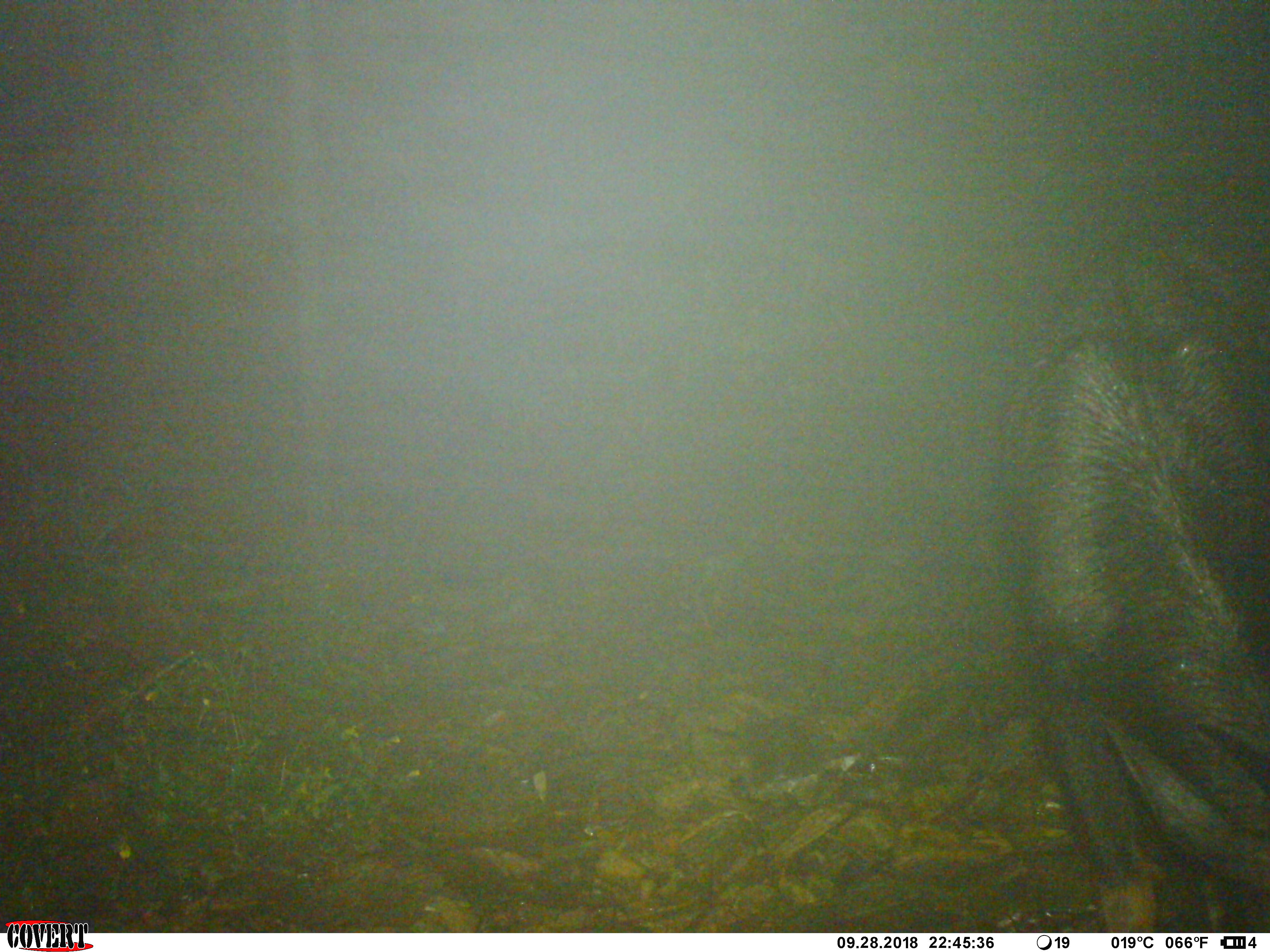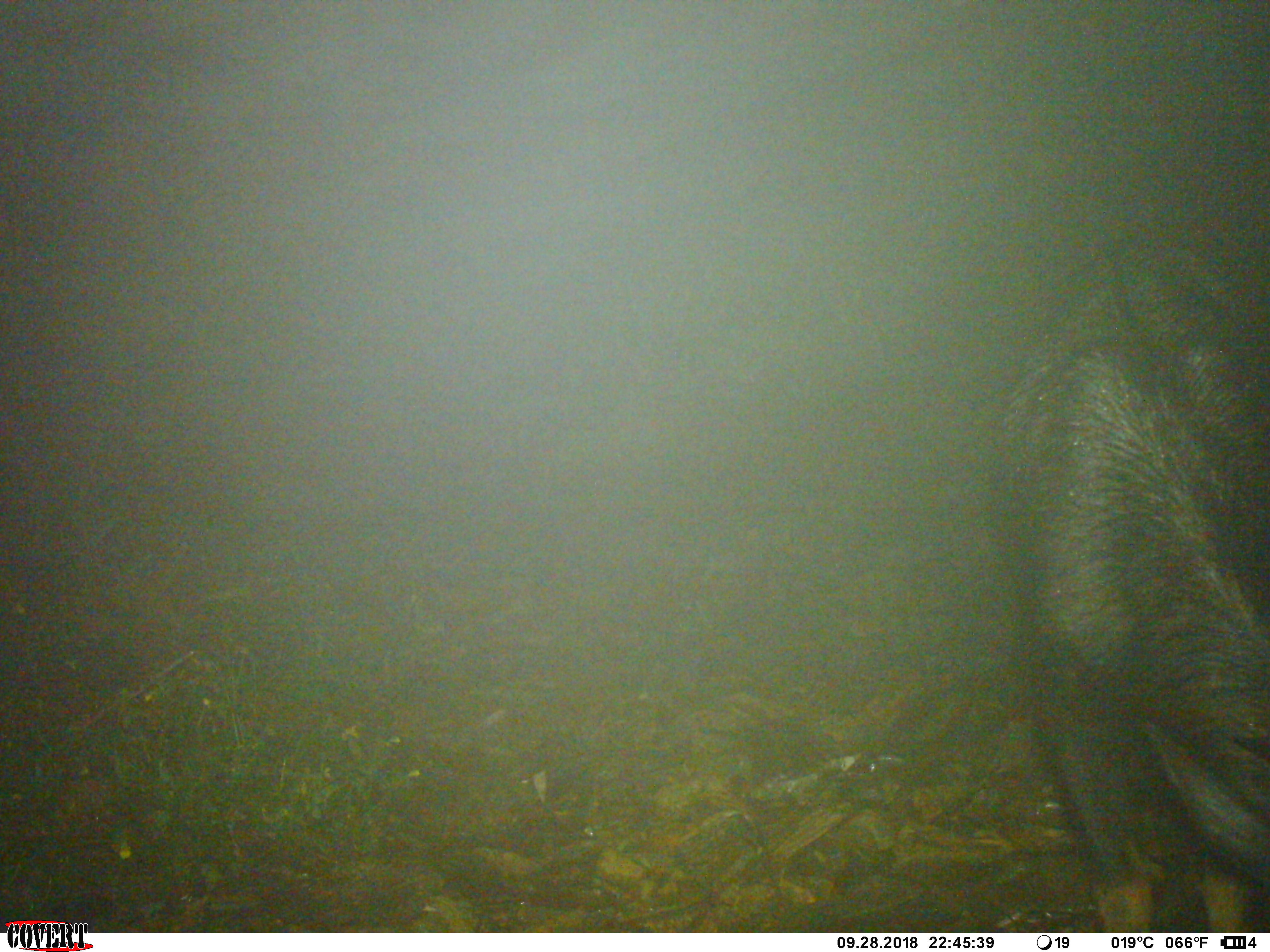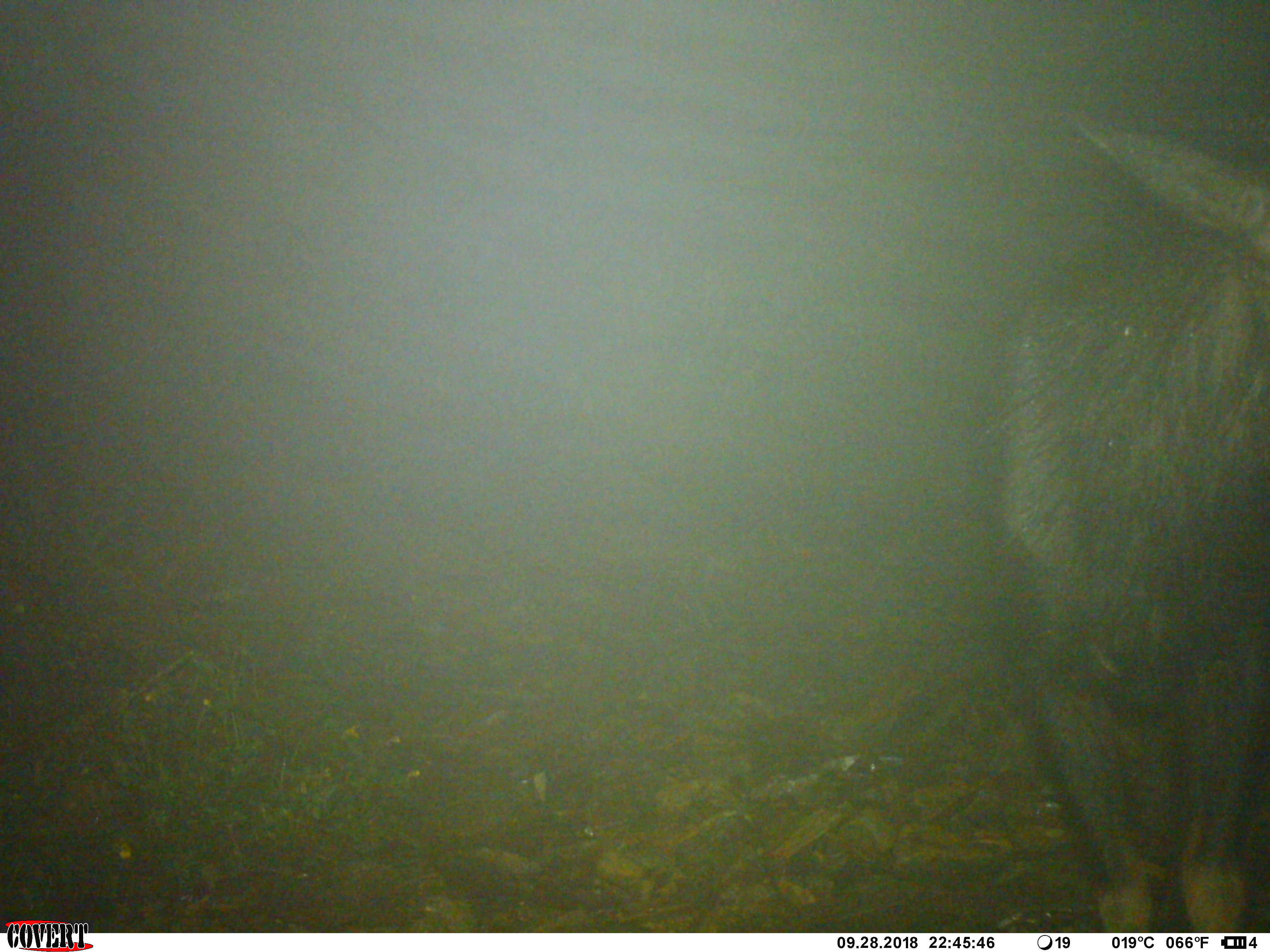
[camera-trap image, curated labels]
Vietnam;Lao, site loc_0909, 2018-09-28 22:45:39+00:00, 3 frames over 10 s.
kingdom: Animalia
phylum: Chordata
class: Mammalia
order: Artiodactyla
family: Bovidae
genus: Capricornis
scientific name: Capricornis sumatraensis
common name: chinese serow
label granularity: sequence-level